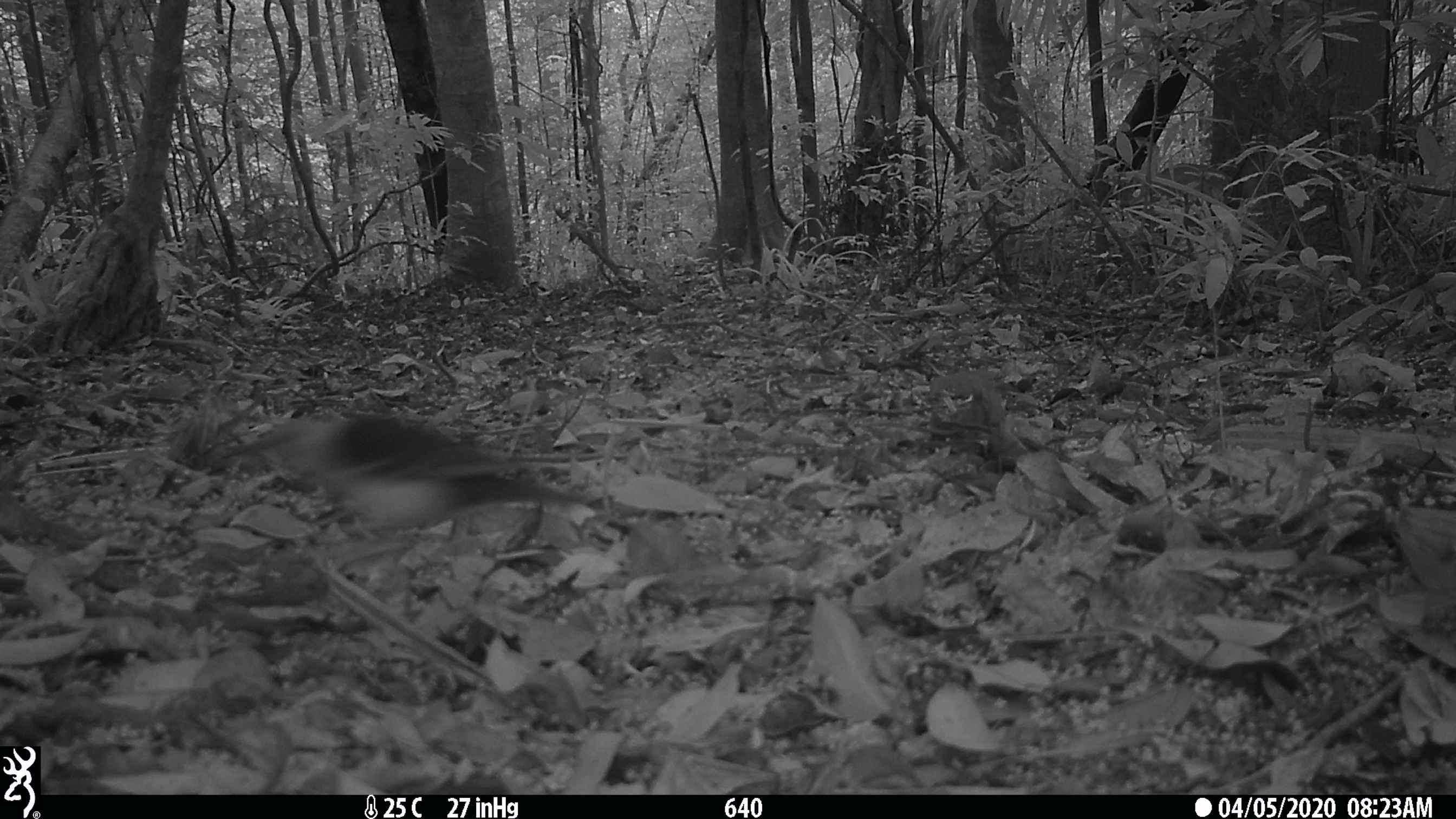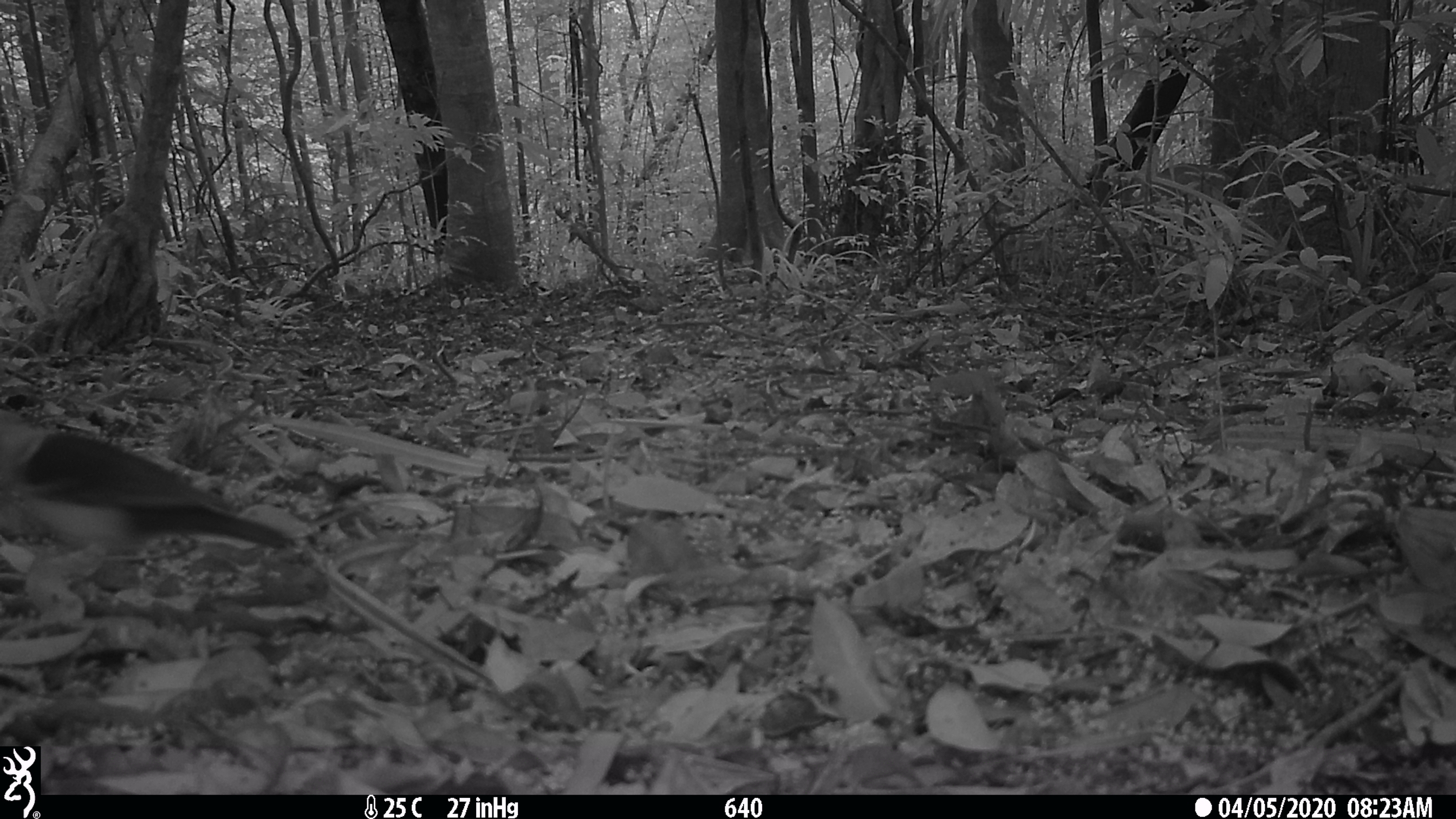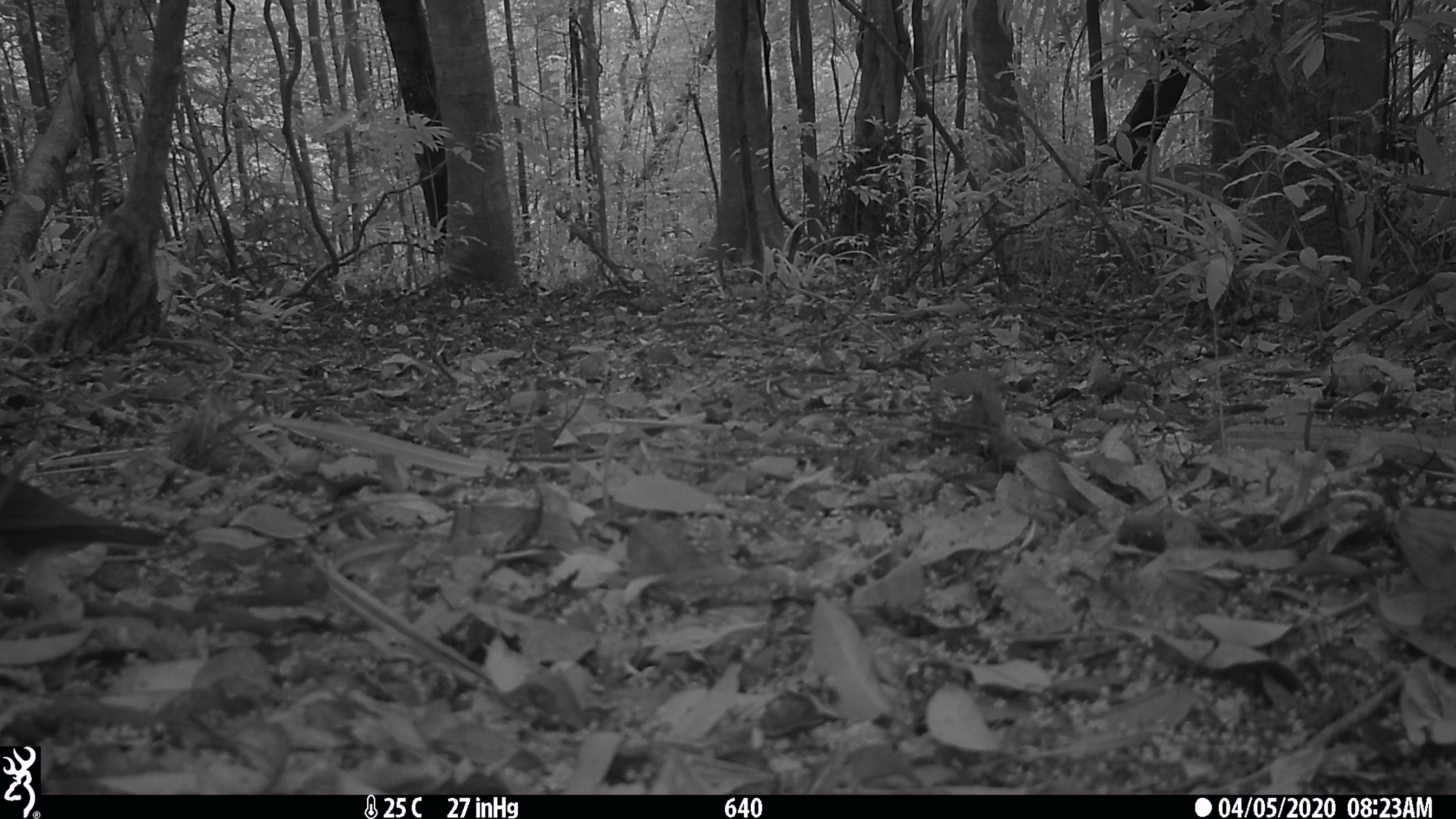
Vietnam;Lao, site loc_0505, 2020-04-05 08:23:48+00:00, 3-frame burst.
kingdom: Animalia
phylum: Chordata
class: Aves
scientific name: Aves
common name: bird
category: unidentified bird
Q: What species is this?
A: Unidentified bird (bird) (Aves).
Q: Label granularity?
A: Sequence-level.